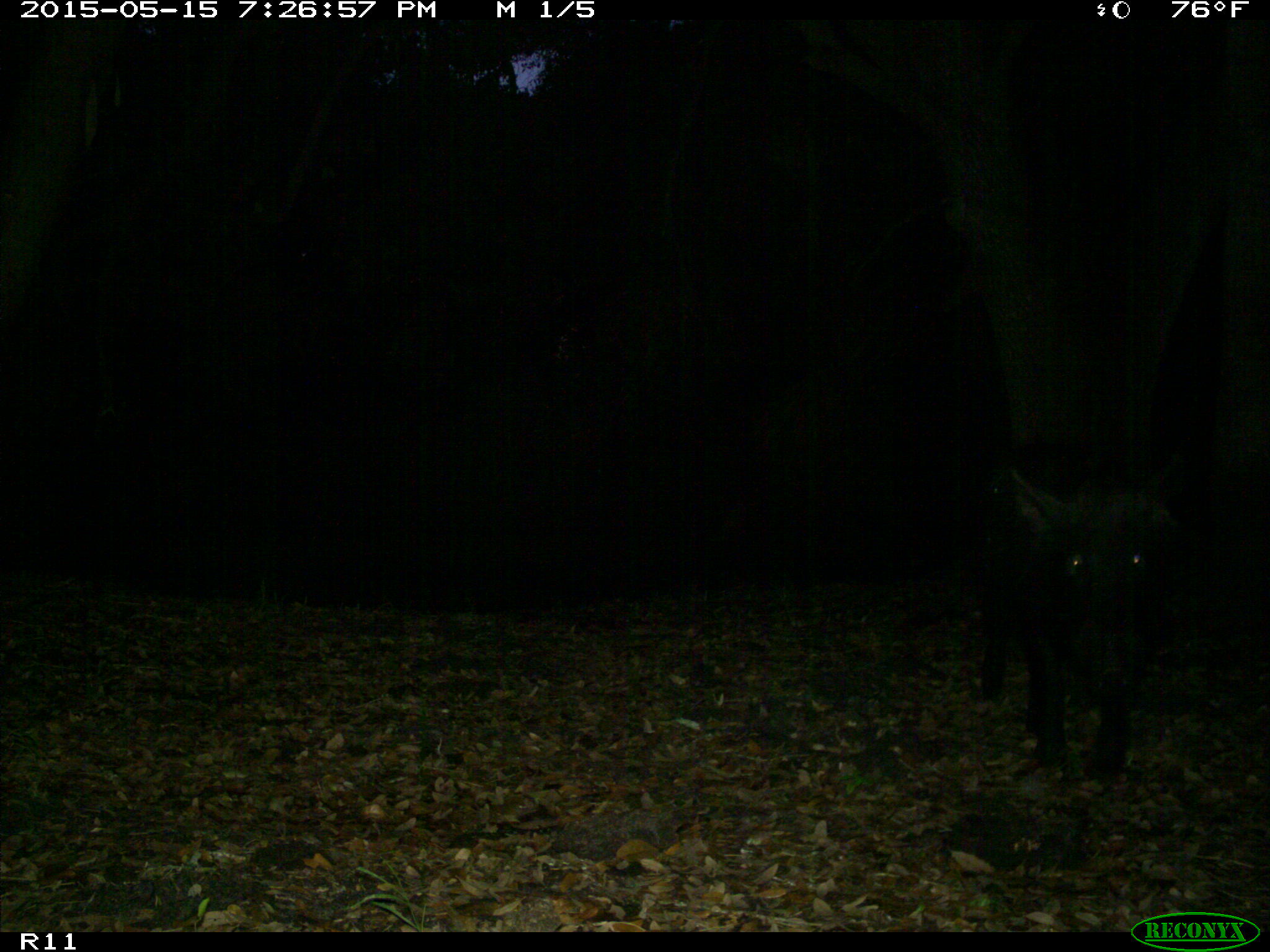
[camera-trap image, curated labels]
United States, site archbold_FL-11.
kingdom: Animalia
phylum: Chordata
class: Mammalia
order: Artiodactyla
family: Suidae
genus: Sus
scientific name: Sus scrofa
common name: wild boar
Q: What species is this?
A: Sus scrofa (wild boar).